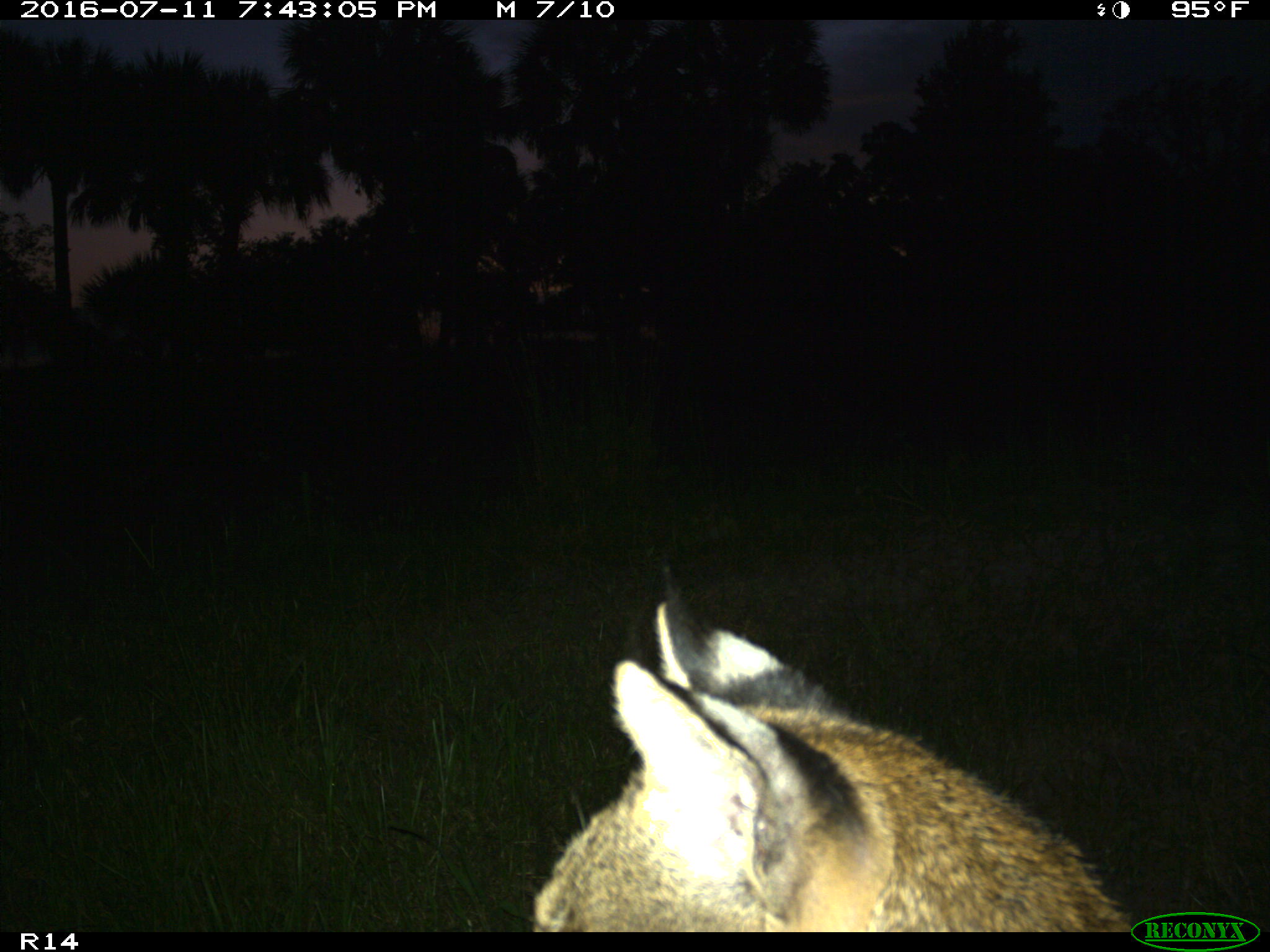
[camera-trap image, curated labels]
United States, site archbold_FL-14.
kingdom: Animalia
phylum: Chordata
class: Mammalia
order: Carnivora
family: Felidae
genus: Lynx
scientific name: Lynx rufus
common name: bobcat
Lynx rufus (bobcat).